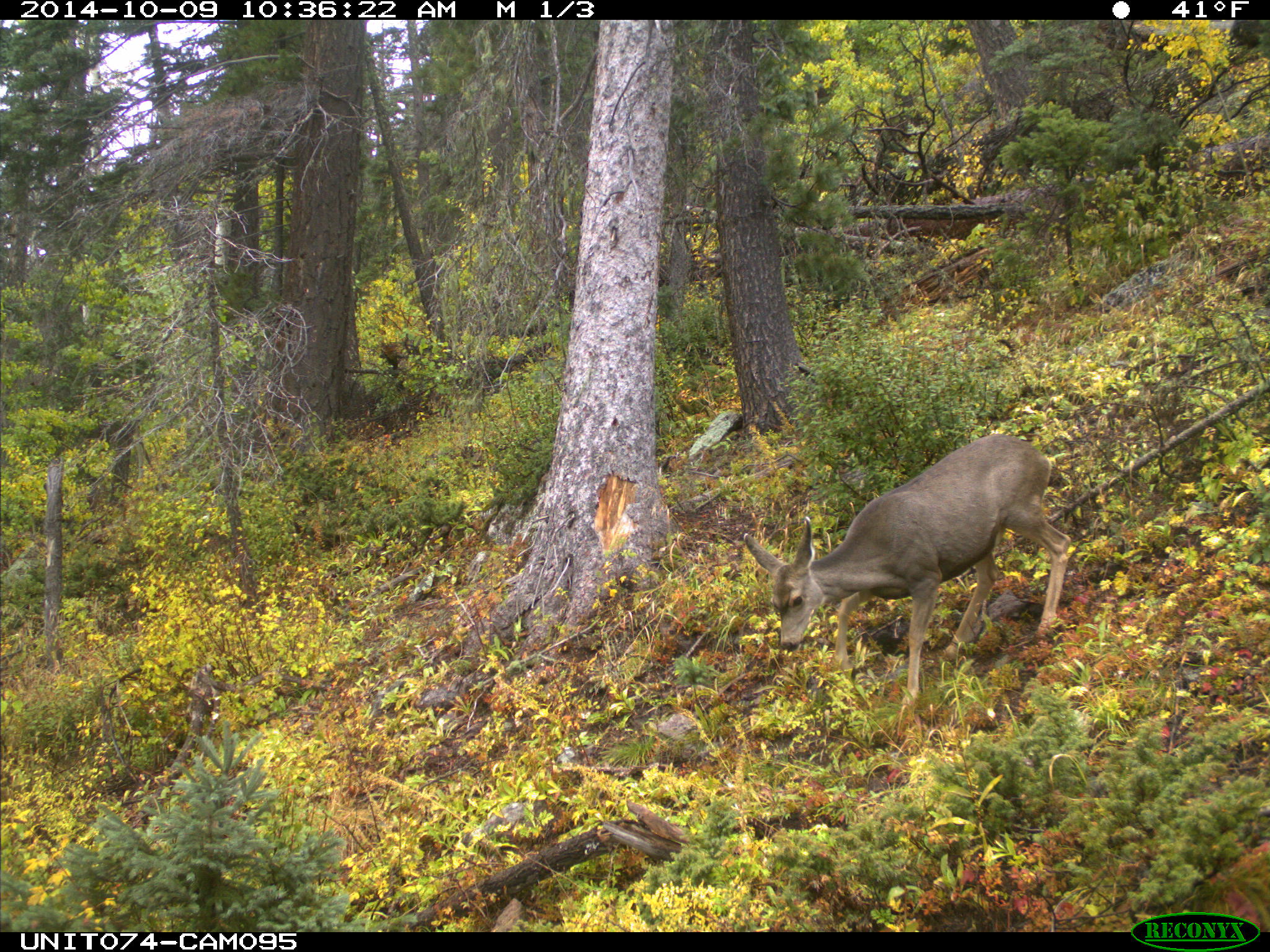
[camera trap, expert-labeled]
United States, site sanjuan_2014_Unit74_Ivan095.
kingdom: Animalia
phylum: Chordata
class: Mammalia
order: Artiodactyla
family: Cervidae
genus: Odocoileus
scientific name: Odocoileus hemionus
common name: mule deer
Odocoileus hemionus (mule deer).